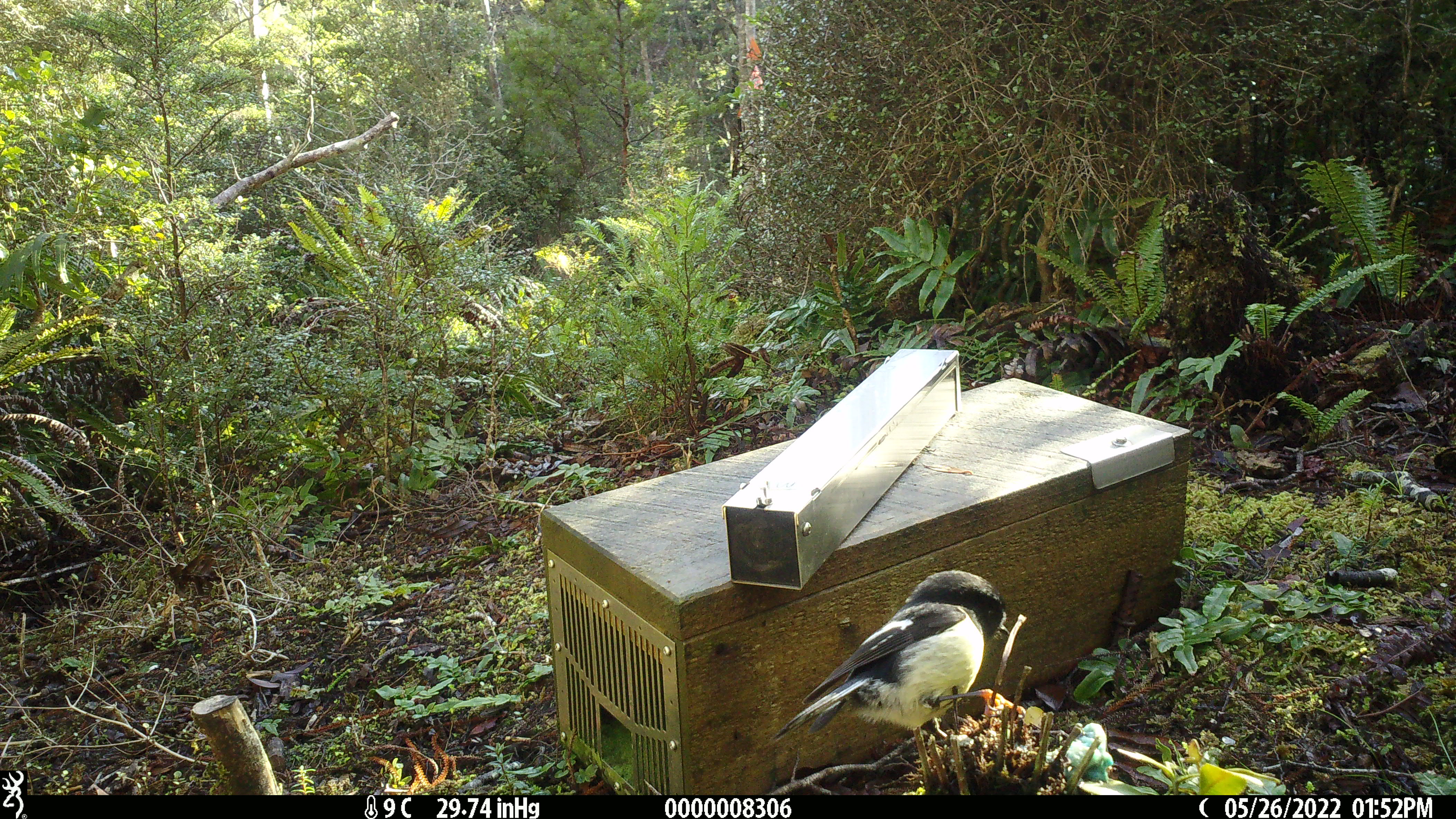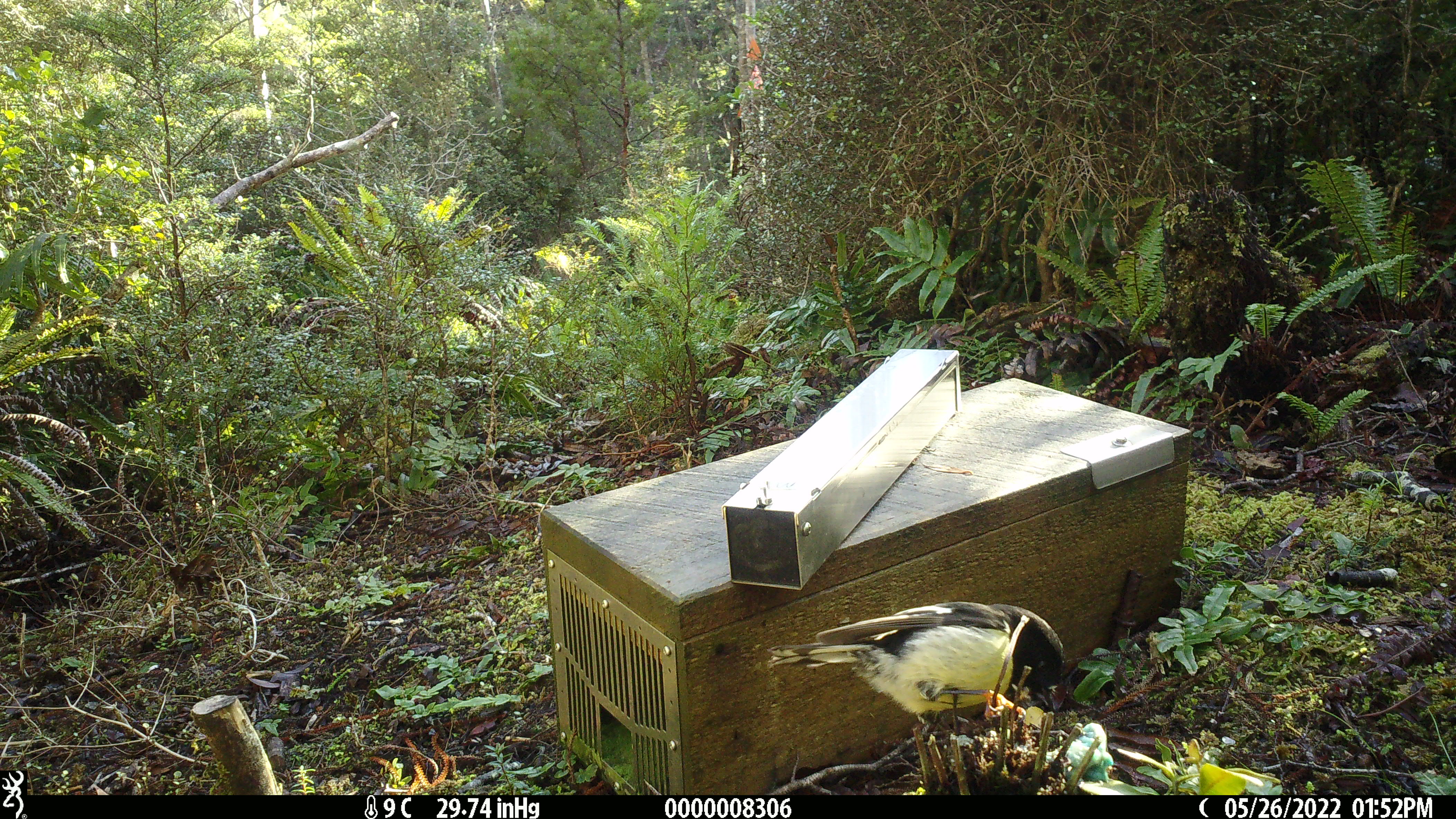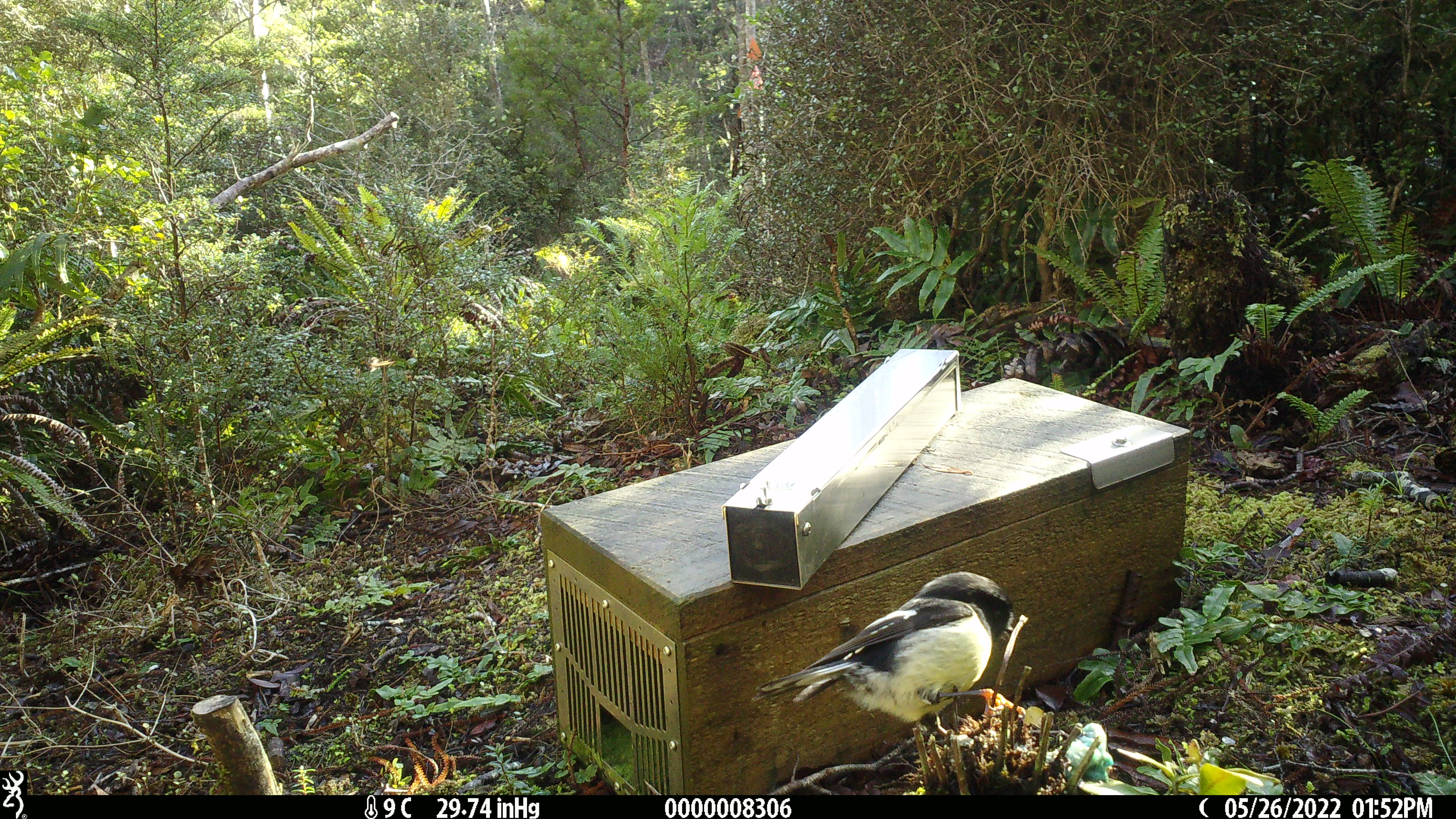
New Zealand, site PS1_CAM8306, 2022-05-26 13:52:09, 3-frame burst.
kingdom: Animalia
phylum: Chordata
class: Aves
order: Passeriformes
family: Petroicidae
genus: Petroica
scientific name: Petroica macrocephala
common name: tomtit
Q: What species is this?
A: Tomtit (Petroica macrocephala).